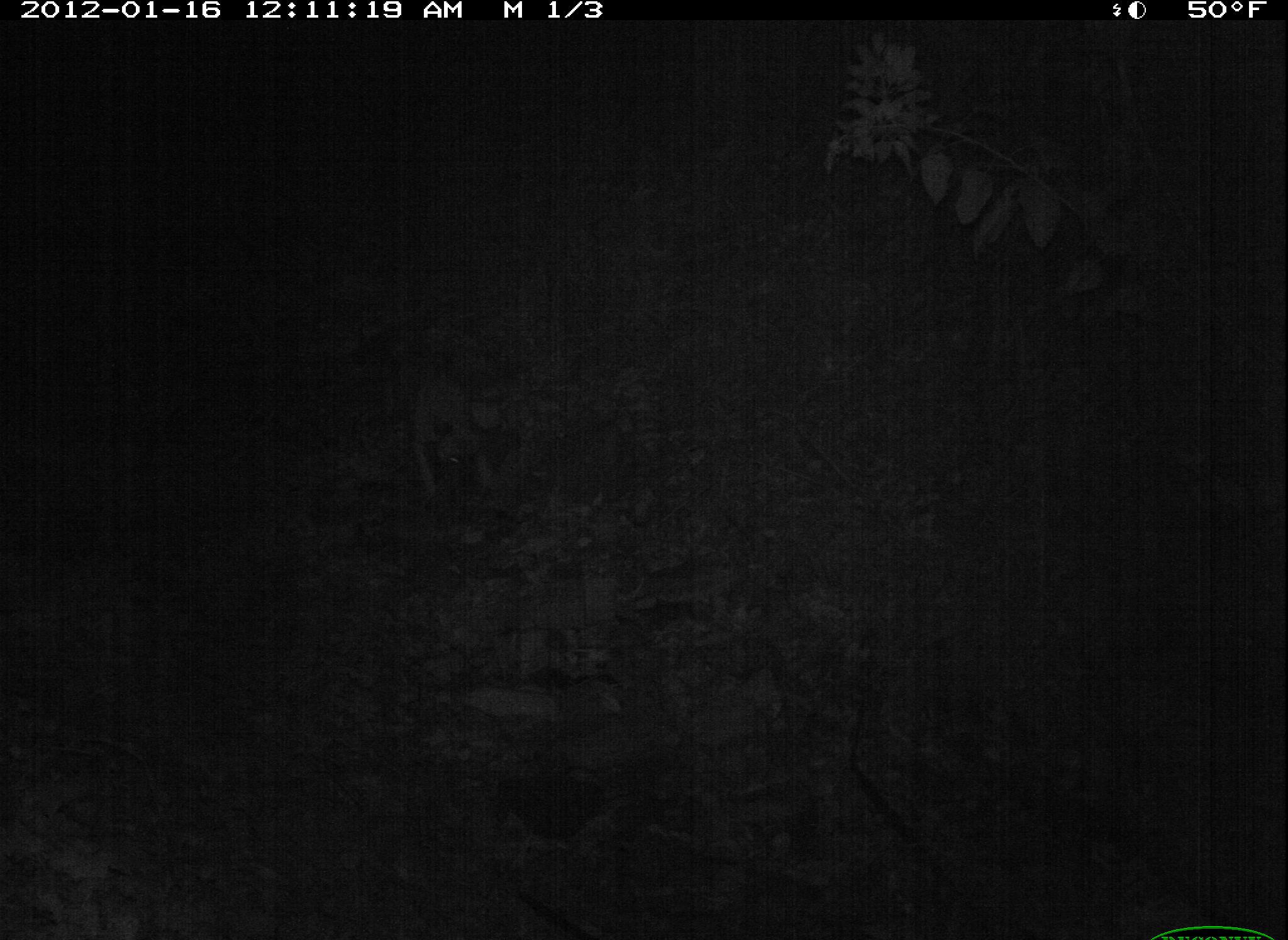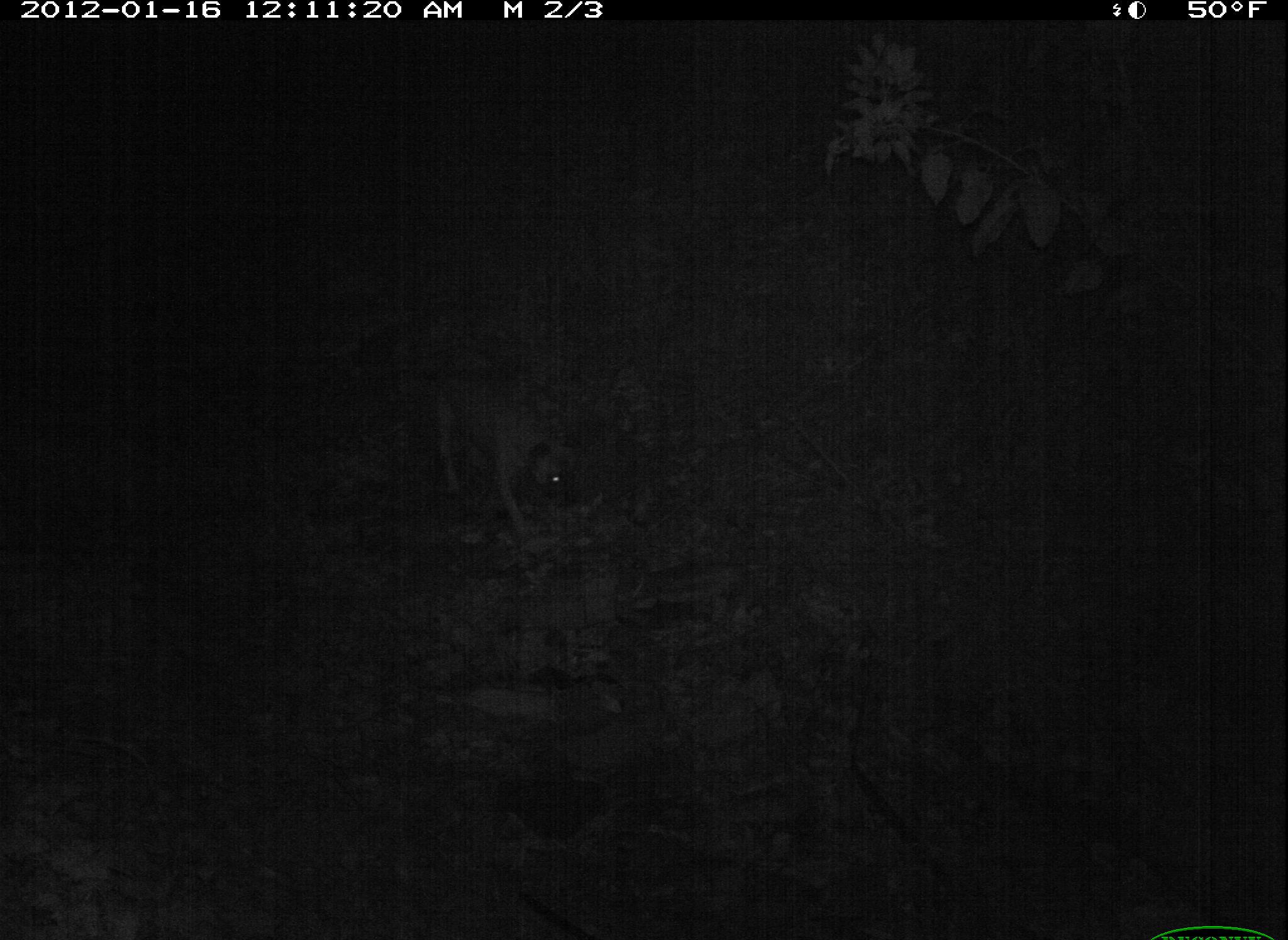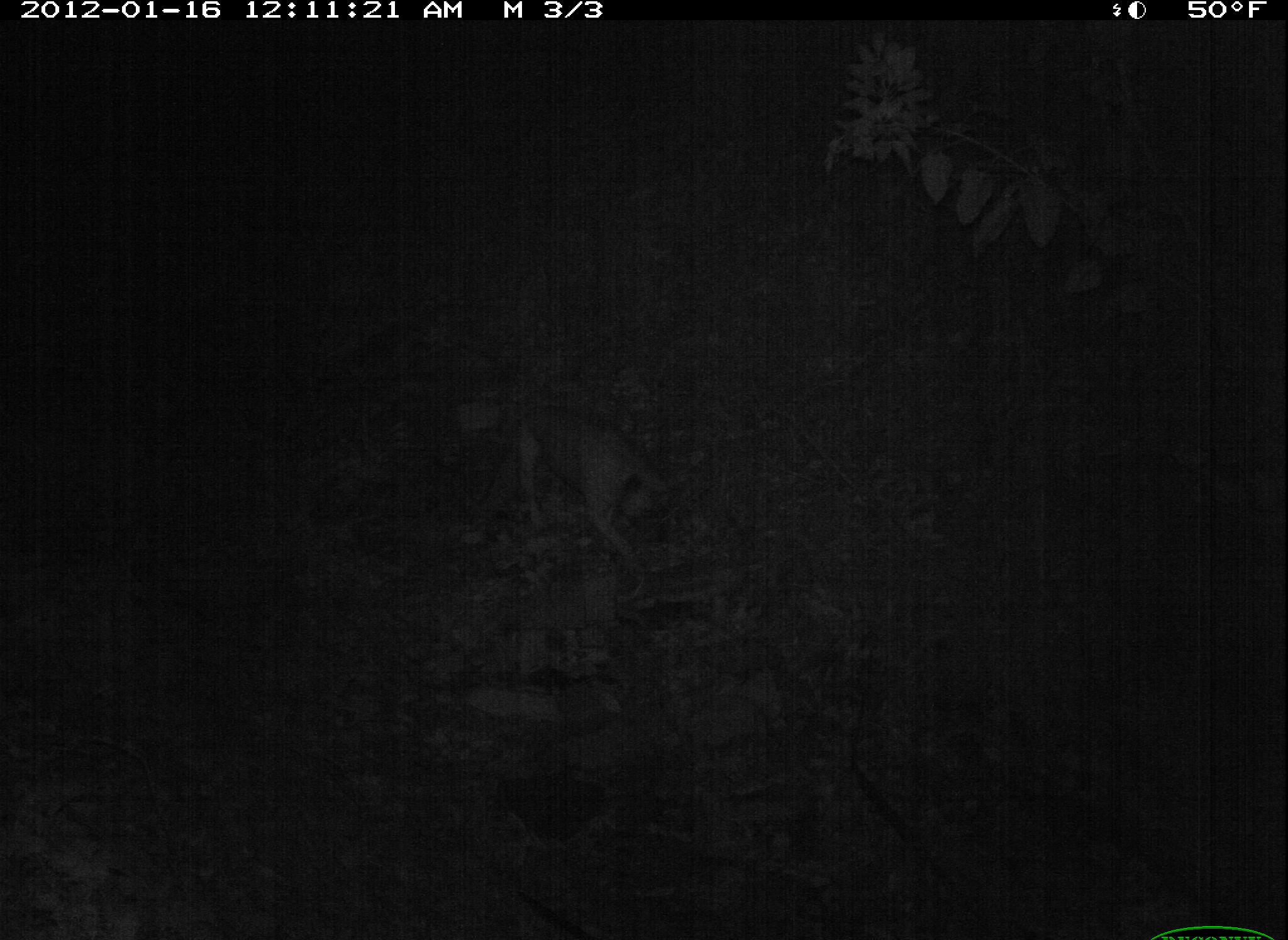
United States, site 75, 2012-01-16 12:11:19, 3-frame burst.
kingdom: Animalia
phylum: Chordata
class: Mammalia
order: Carnivora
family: Canidae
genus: Canis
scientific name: Canis familiaris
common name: domestic dog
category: dog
Dog (domestic dog) (Canis familiaris).